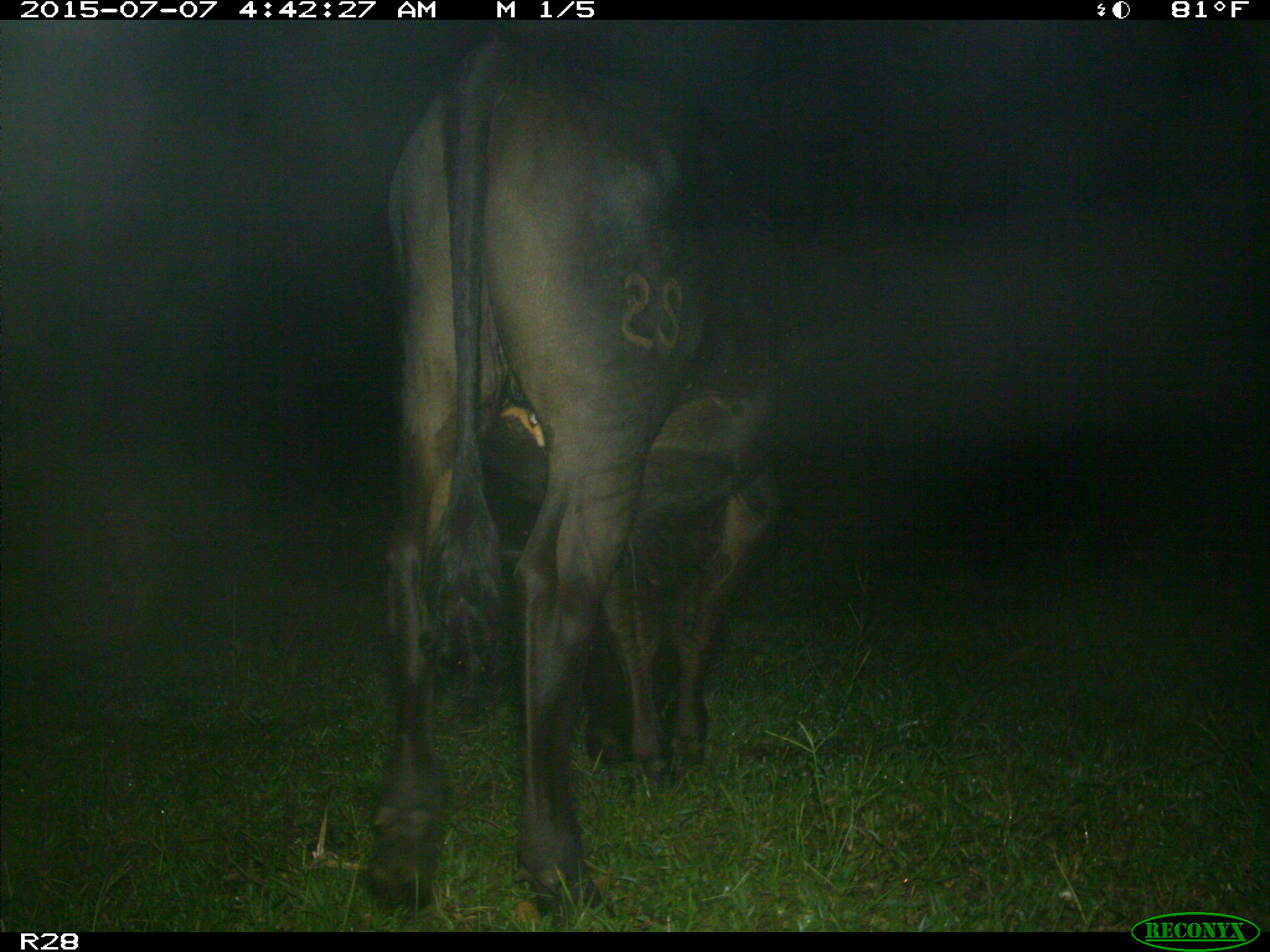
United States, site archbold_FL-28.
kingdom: Animalia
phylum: Chordata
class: Mammalia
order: Artiodactyla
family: Bovidae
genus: Bos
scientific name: Bos taurus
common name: domestic cow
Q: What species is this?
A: Bos taurus (domestic cow).